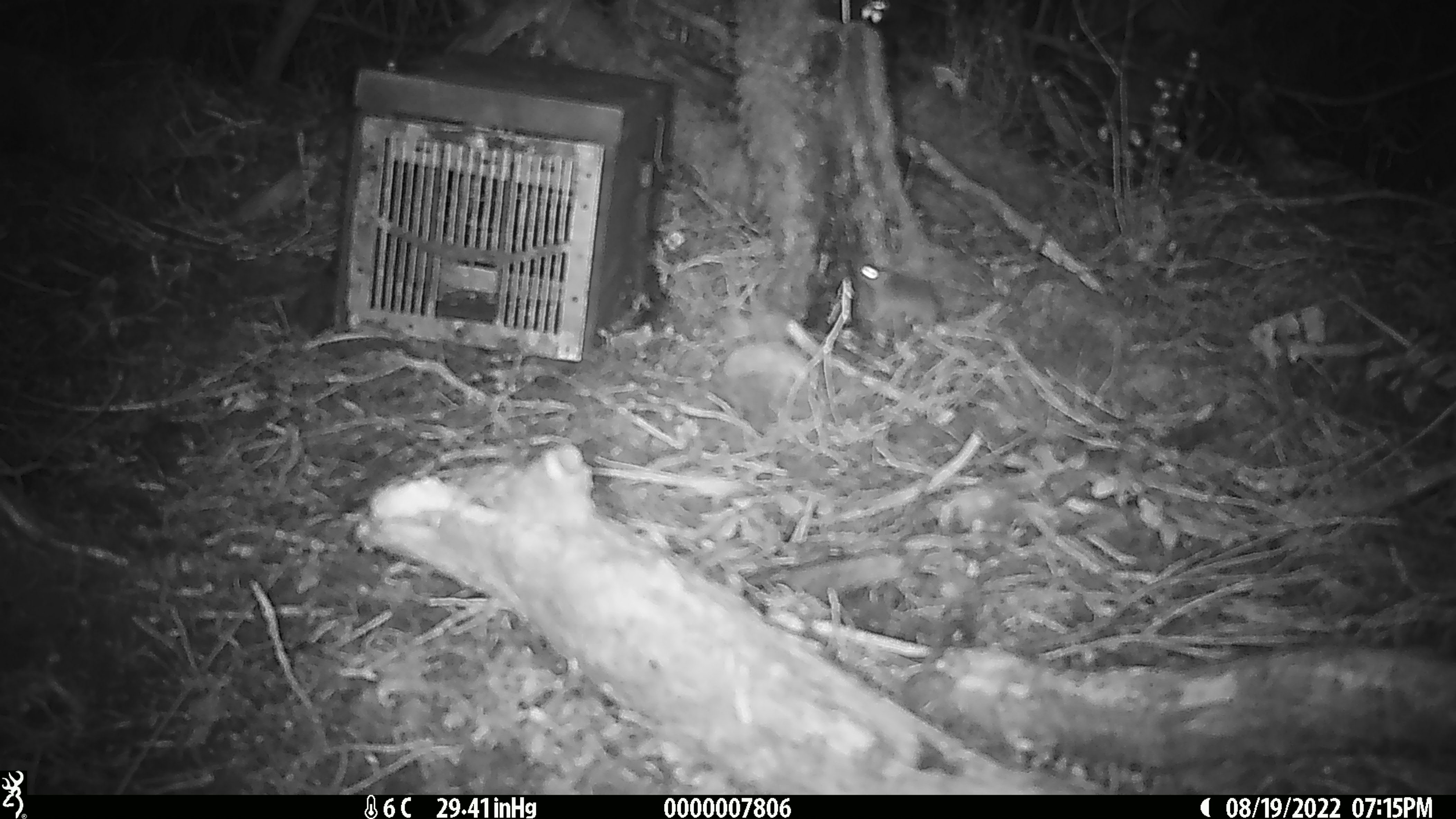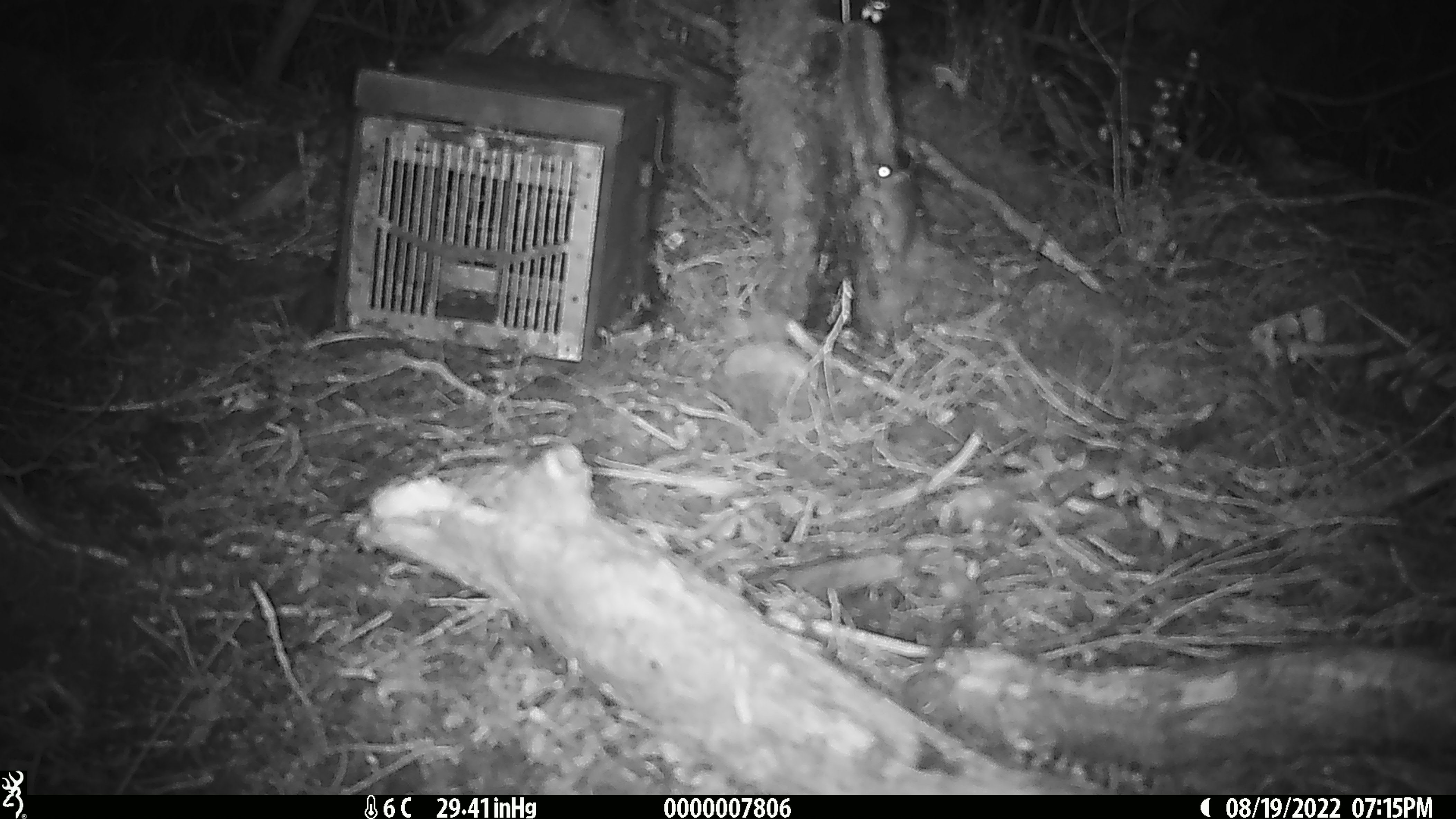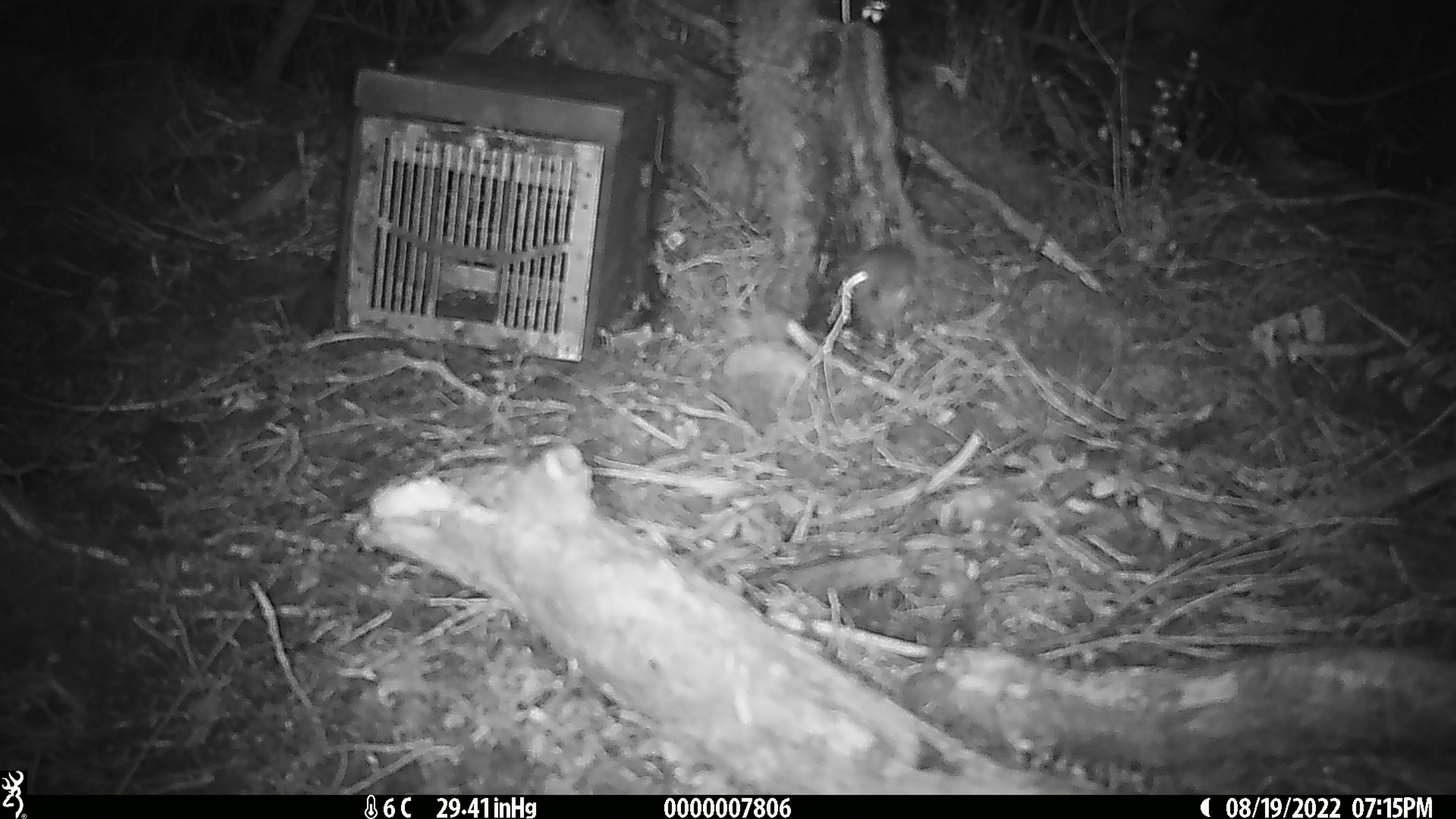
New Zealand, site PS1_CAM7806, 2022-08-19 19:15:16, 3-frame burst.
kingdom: Animalia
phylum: Chordata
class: Mammalia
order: Rodentia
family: Muridae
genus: Mus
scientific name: Mus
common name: mouse